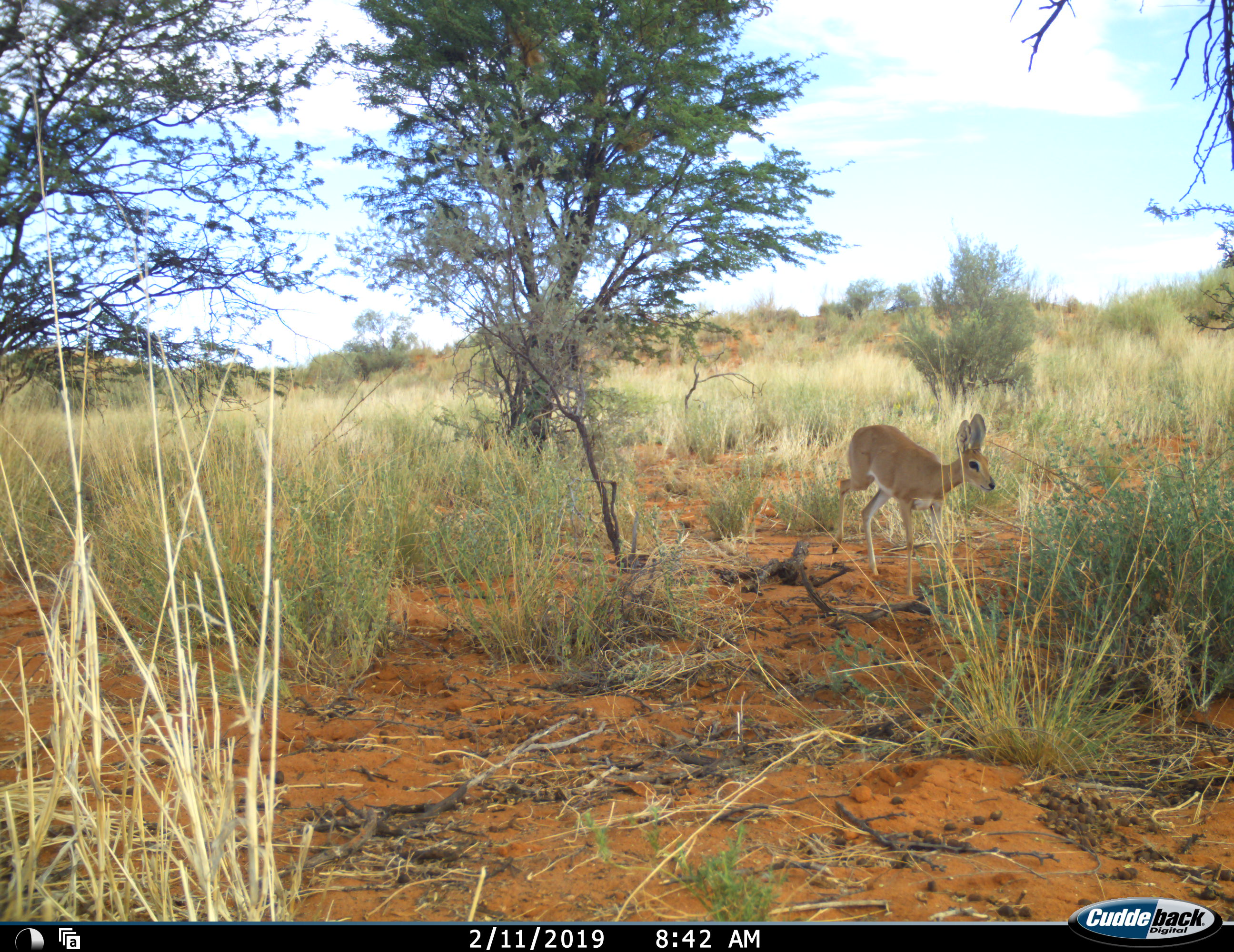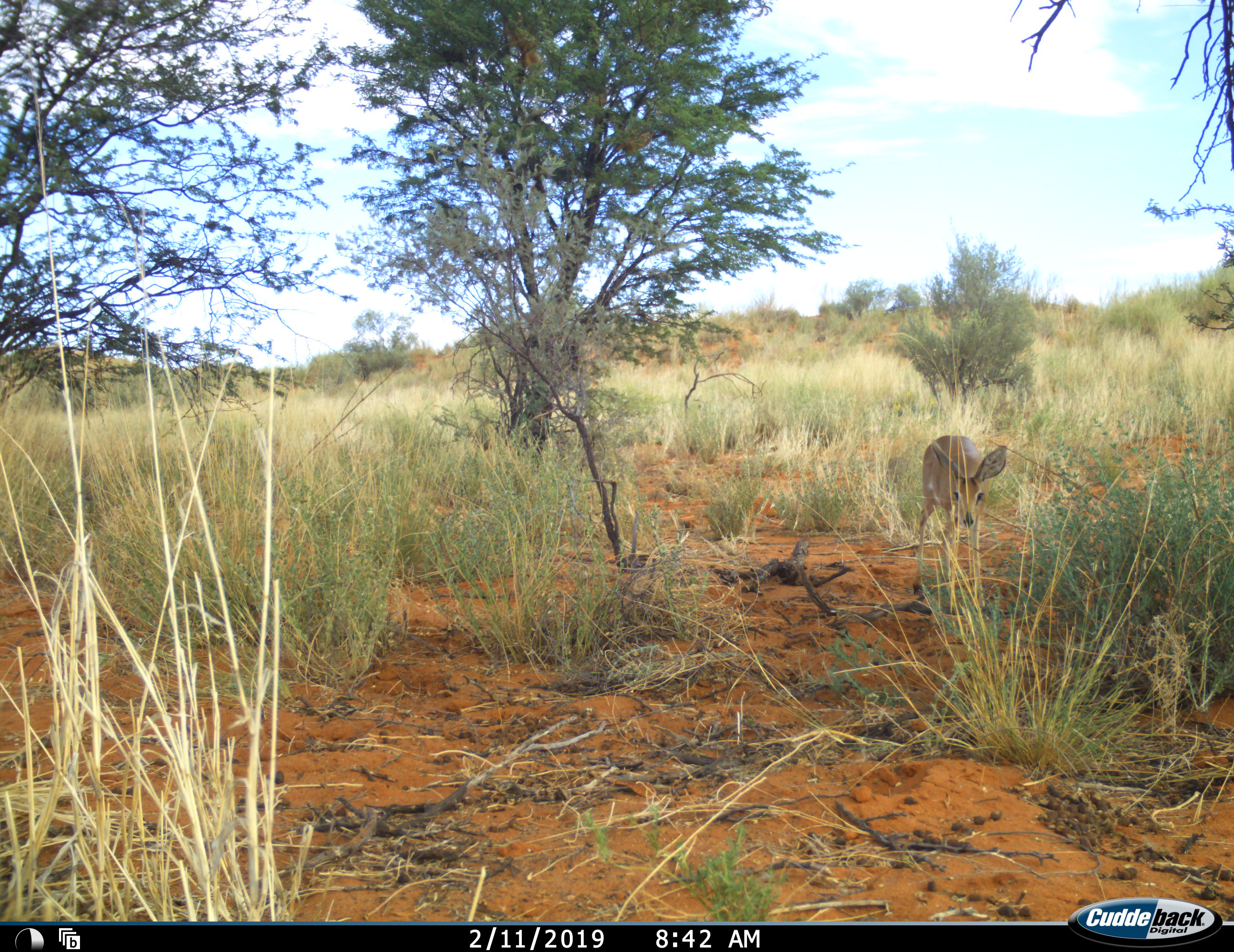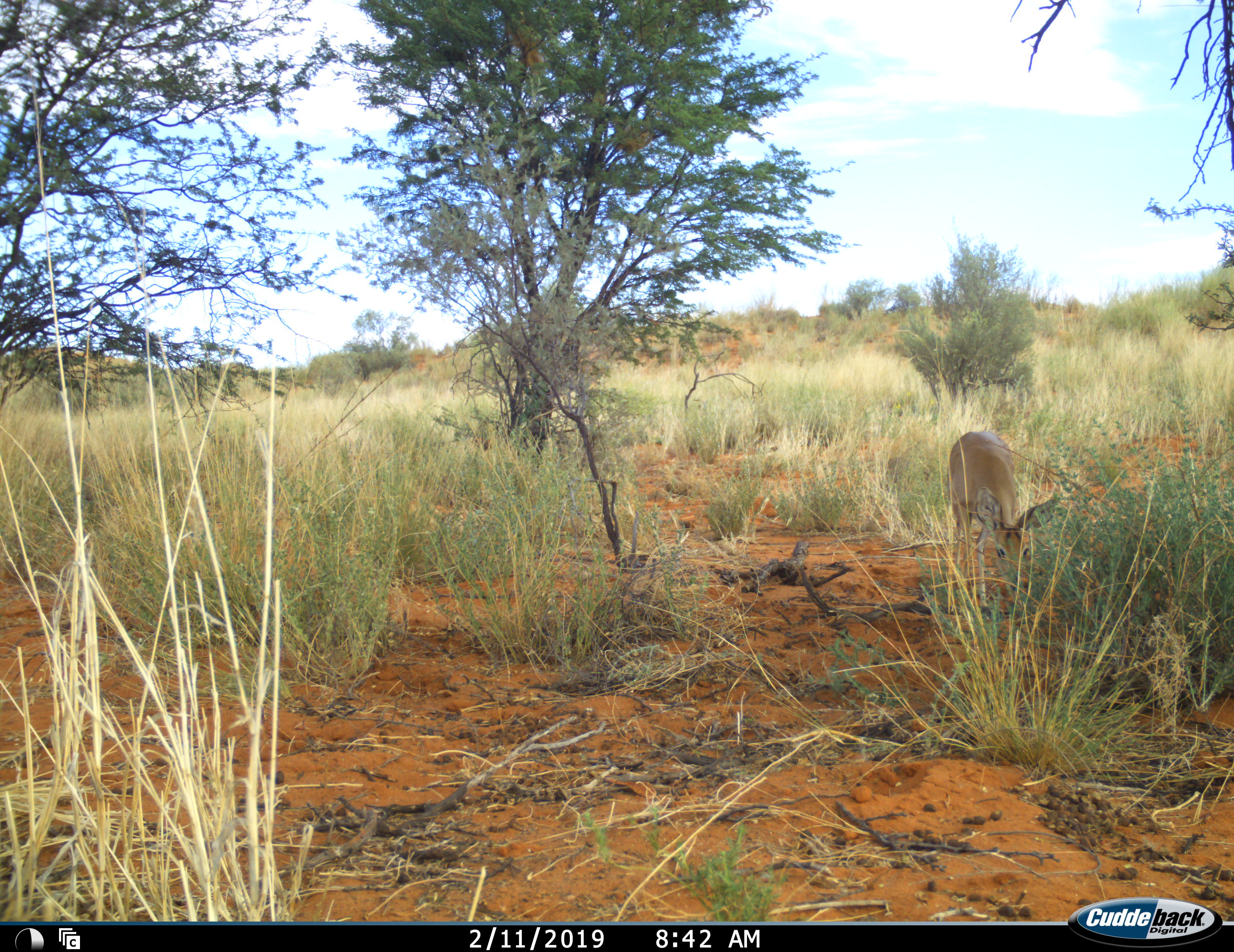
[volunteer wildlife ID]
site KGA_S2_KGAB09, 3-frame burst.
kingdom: Animalia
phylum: Chordata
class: Mammalia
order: Artiodactyla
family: Bovidae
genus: Raphicerus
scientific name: Raphicerus campestris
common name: steenbok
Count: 1.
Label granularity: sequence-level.